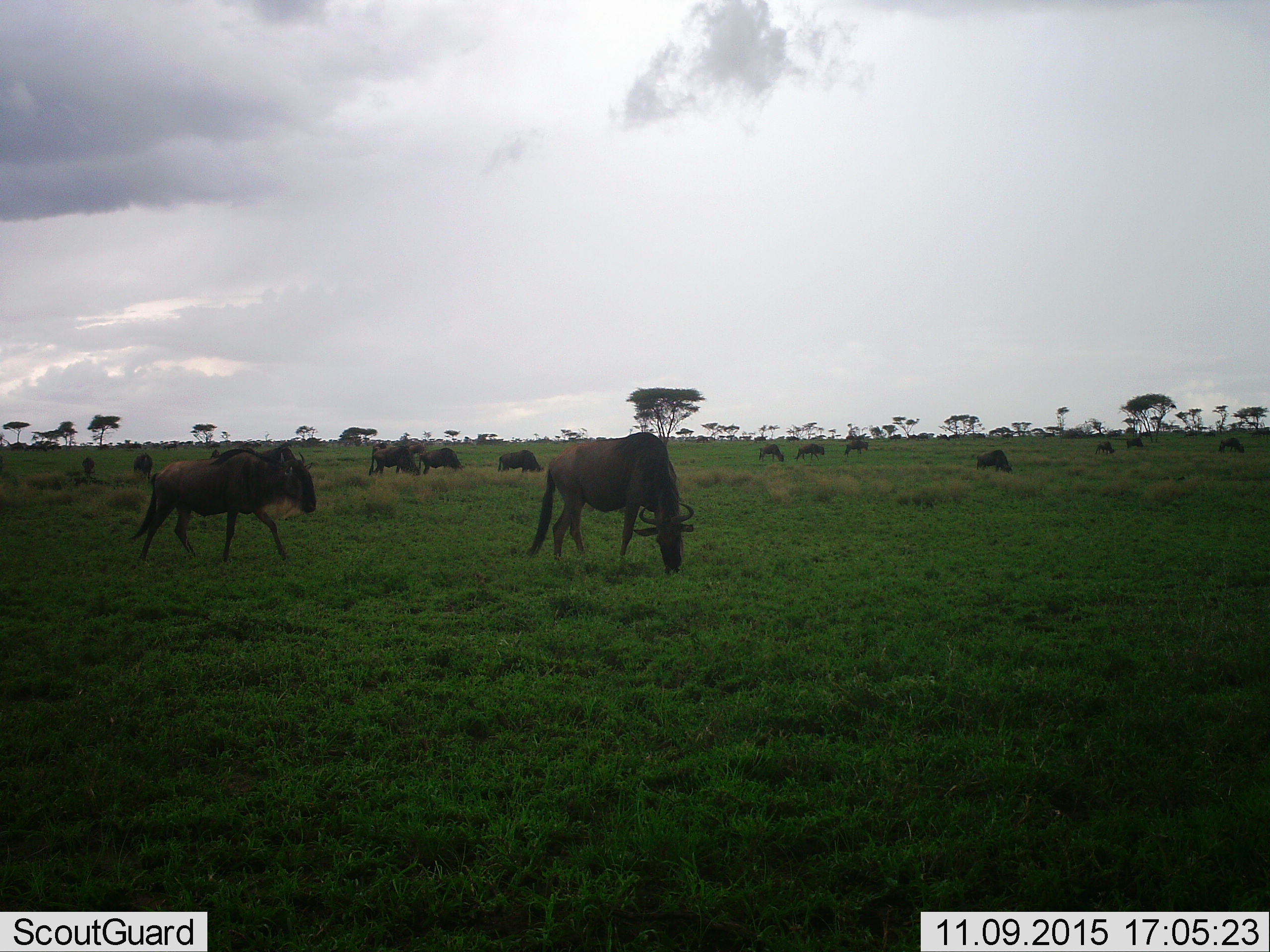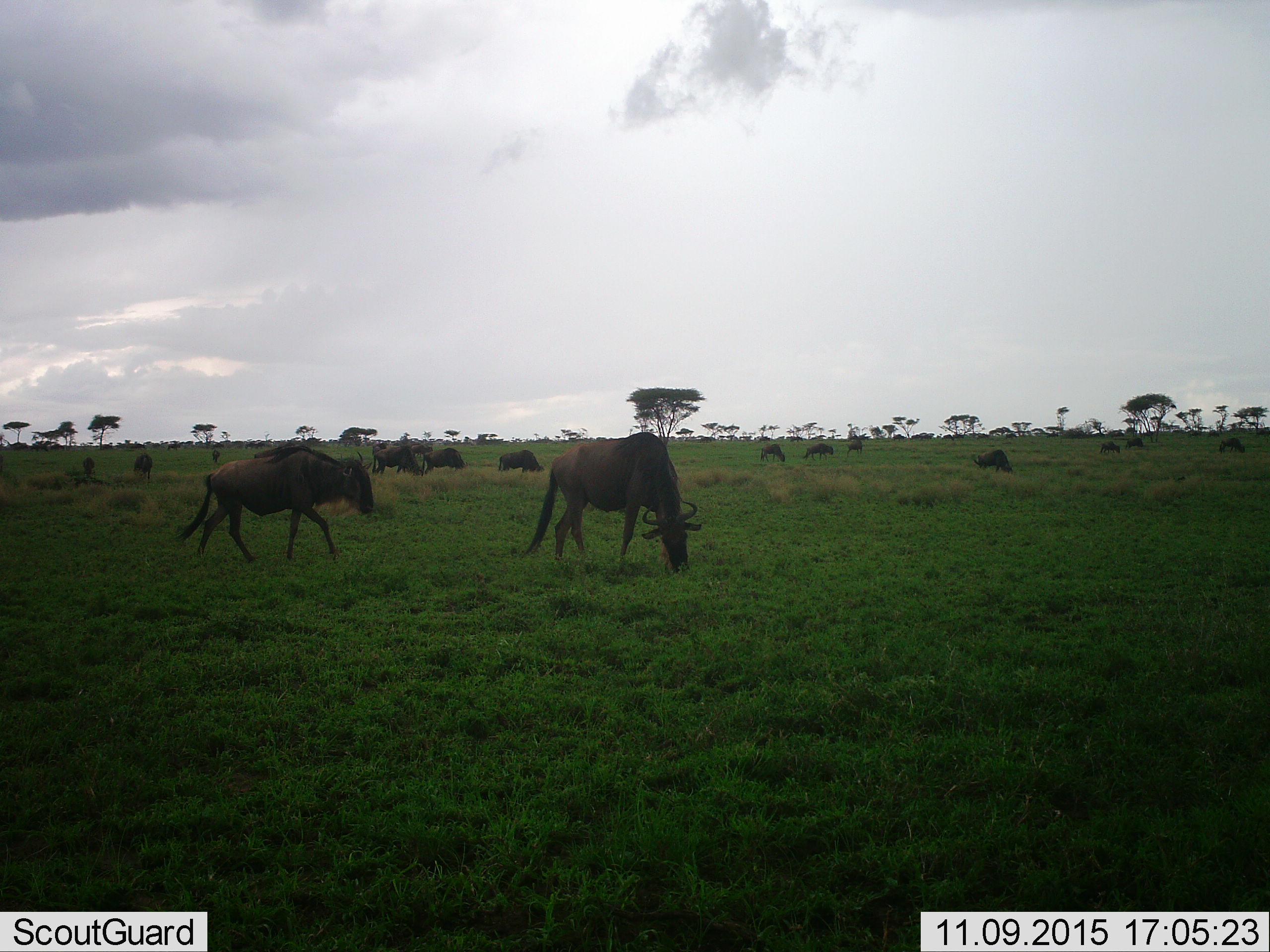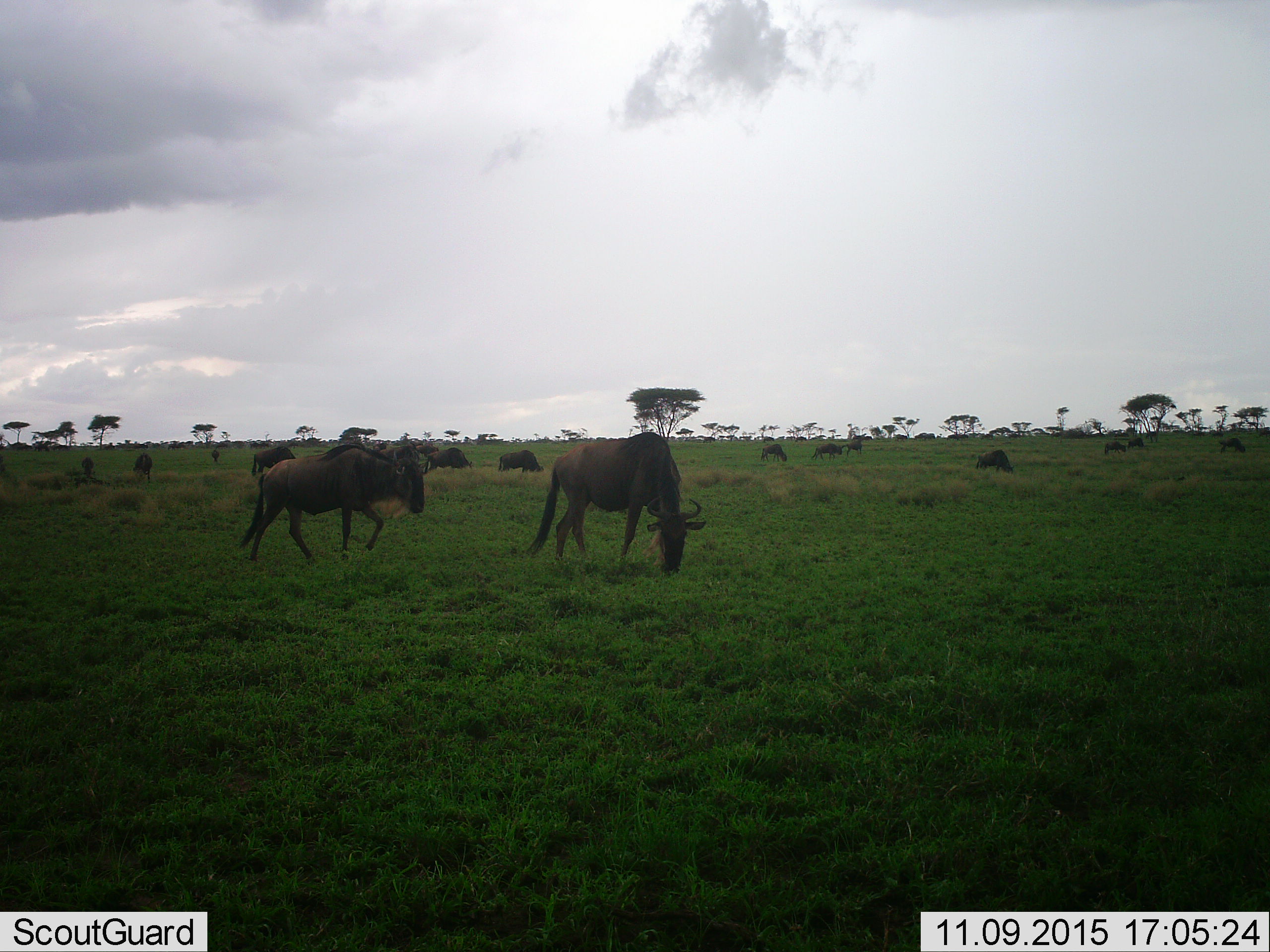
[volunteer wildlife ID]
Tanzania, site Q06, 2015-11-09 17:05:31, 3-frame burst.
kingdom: Animalia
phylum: Chordata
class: Mammalia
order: Artiodactyla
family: Bovidae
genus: Connochaetes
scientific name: Connochaetes taurinus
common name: blue wildebeest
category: wildebeest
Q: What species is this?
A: Wildebeest (blue wildebeest) (Connochaetes taurinus).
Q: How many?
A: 11-50.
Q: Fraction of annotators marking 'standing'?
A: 30%.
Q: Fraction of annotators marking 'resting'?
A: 10%.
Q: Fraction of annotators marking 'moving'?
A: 60%.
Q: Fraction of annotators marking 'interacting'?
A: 10%.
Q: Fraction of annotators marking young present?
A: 10%.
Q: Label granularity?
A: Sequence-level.